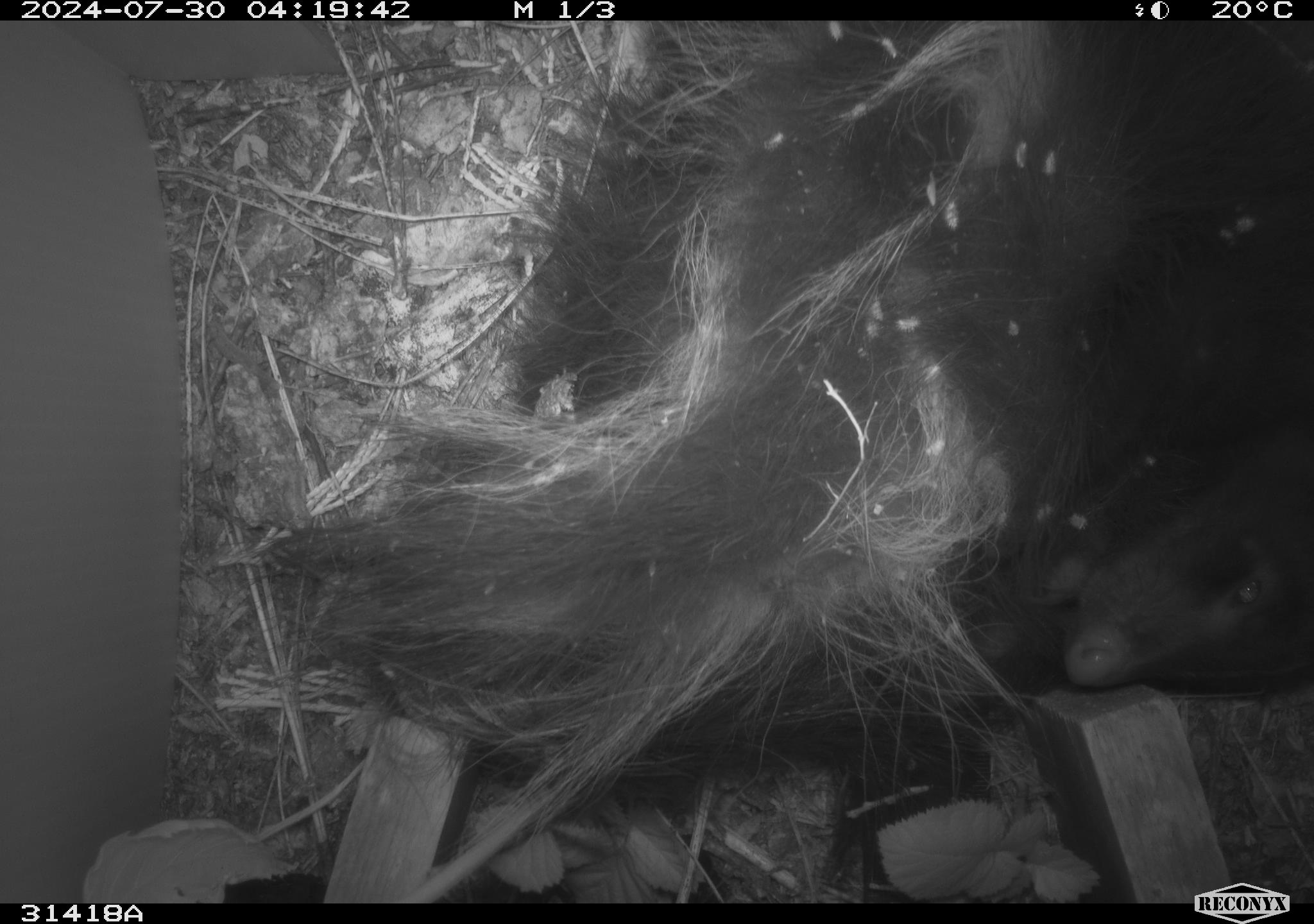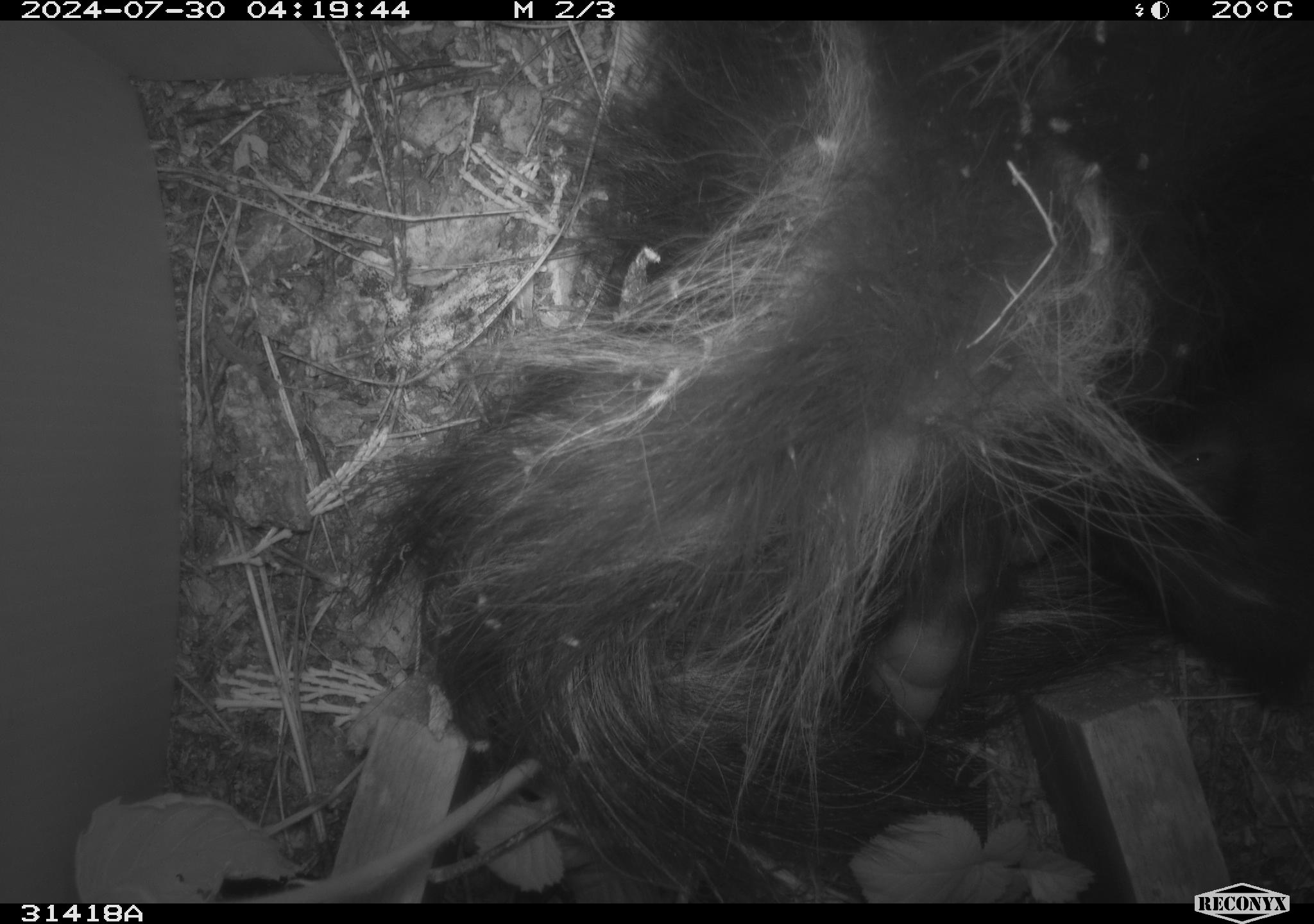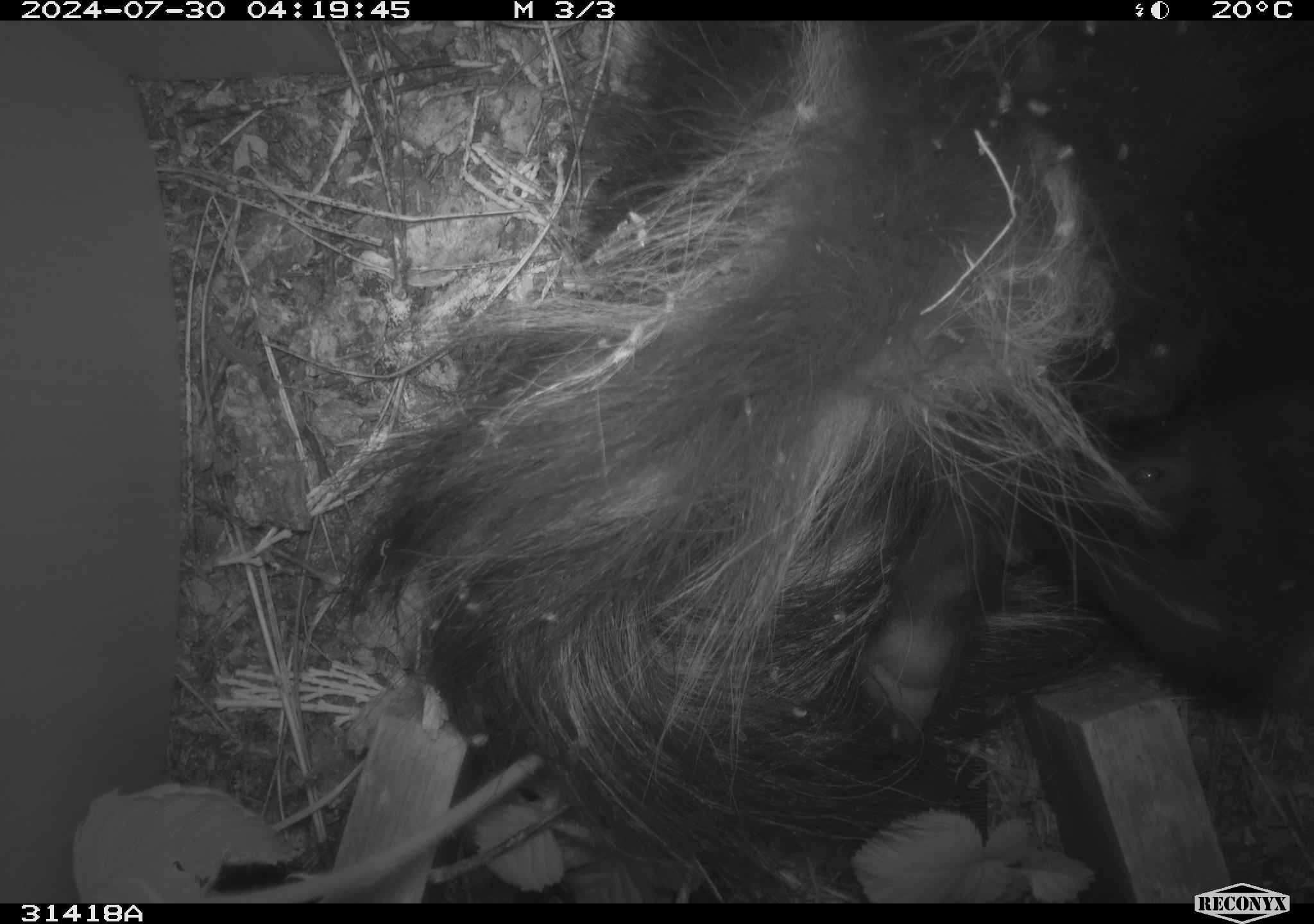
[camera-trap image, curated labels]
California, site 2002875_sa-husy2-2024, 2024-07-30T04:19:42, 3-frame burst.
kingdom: Animalia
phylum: Chordata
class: Mammalia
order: Carnivora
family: Mephitidae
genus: Mephitis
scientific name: Mephitis mephitis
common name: striped skunk